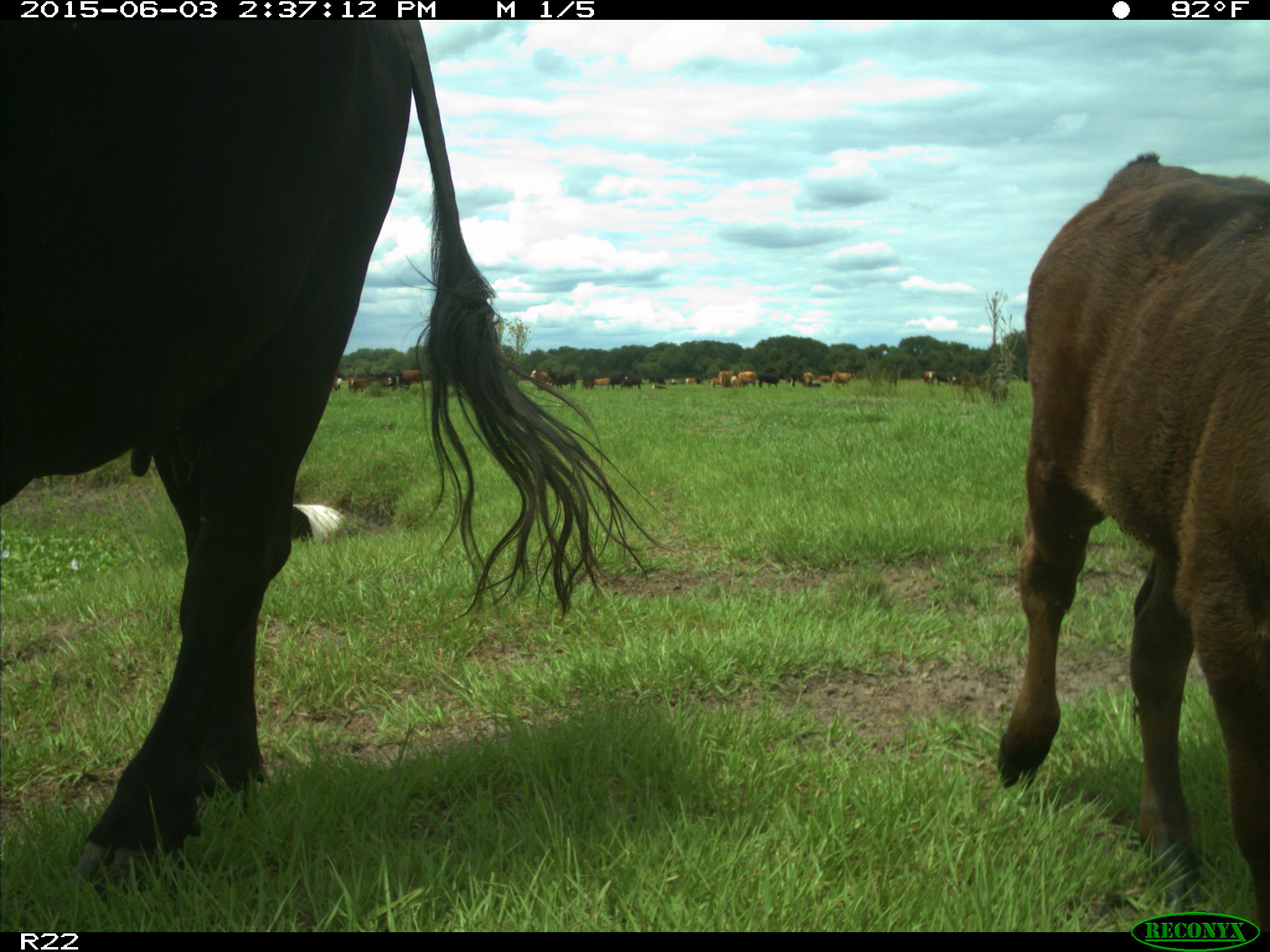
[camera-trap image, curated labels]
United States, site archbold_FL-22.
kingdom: Animalia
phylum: Chordata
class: Mammalia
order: Artiodactyla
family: Bovidae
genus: Bos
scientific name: Bos taurus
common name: domestic cow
Bos taurus (domestic cow).